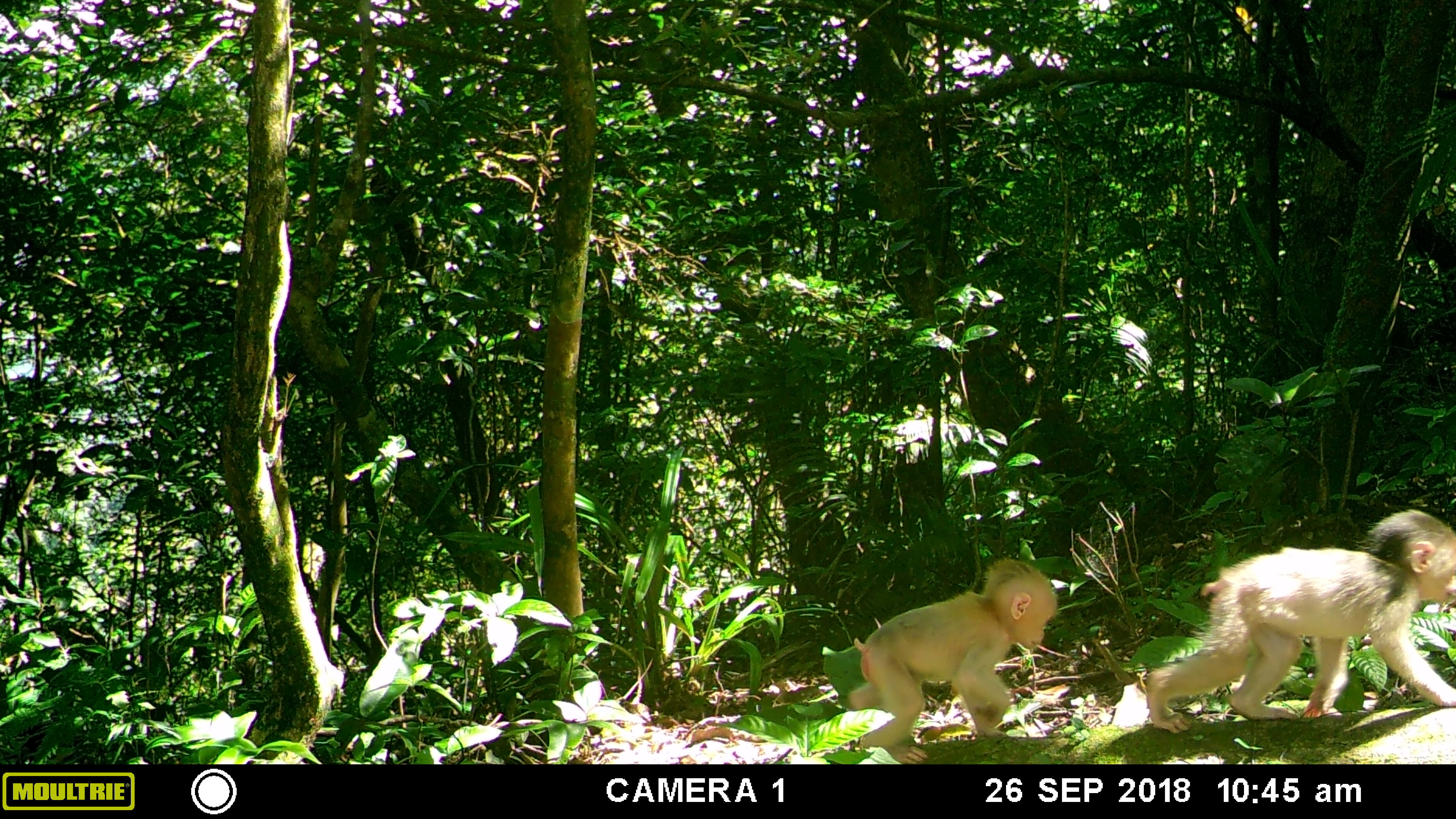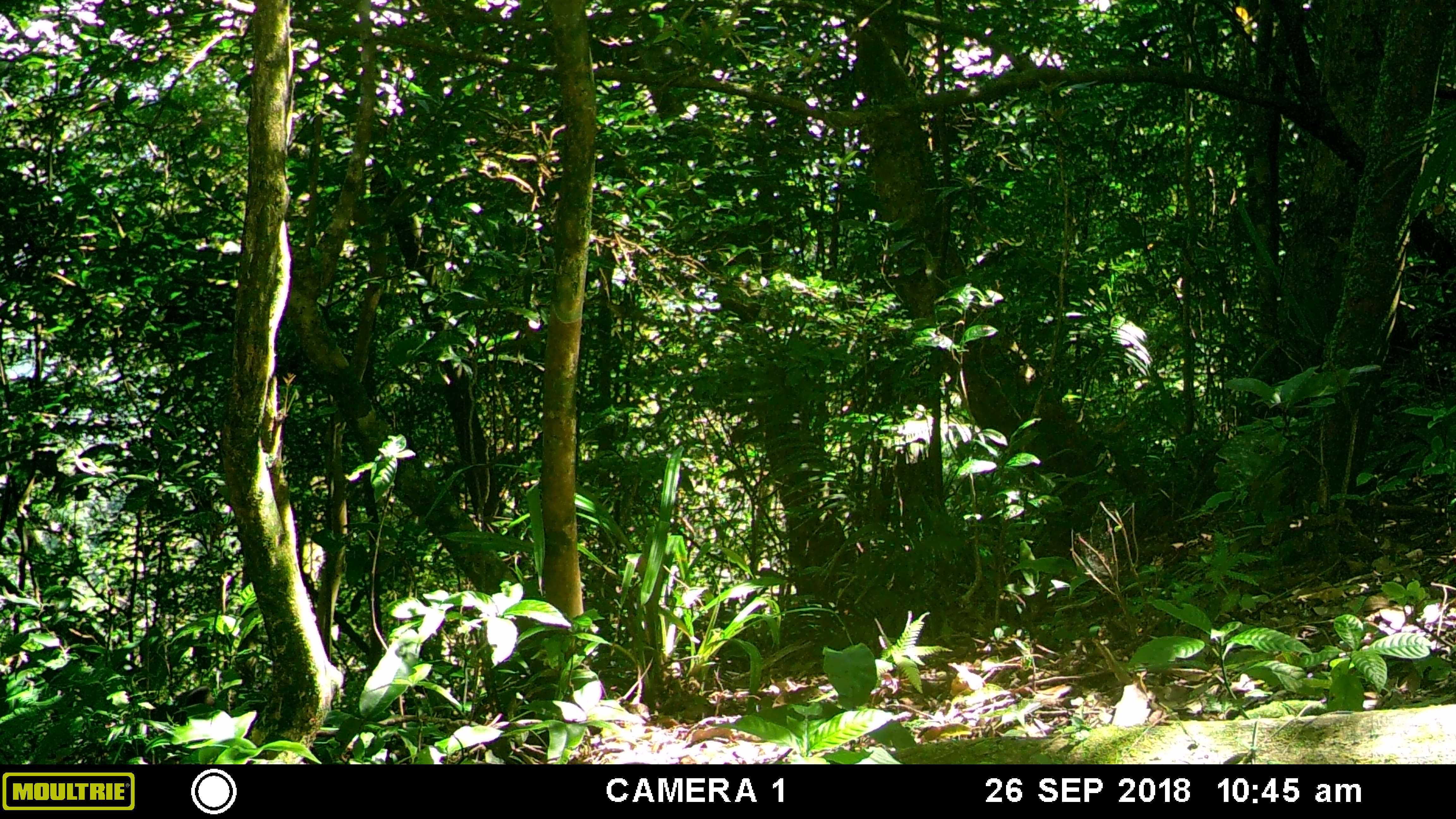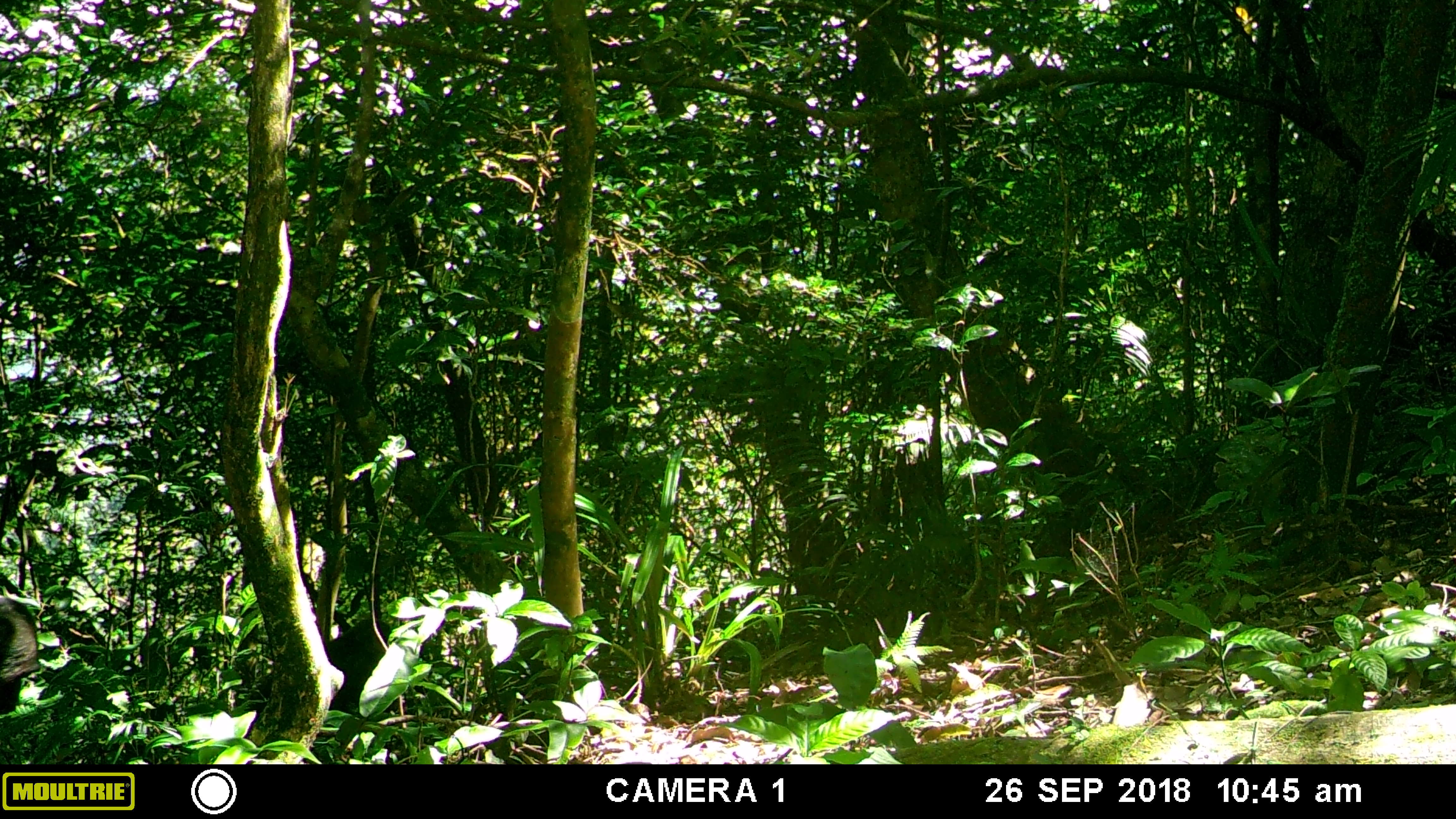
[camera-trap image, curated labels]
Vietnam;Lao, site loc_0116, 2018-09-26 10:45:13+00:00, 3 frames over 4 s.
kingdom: Animalia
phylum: Chordata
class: Mammalia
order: Primates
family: Cercopithecidae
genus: Macaca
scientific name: Macaca arctoides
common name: stump-tailed macaque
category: stump tailed macaque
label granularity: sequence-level